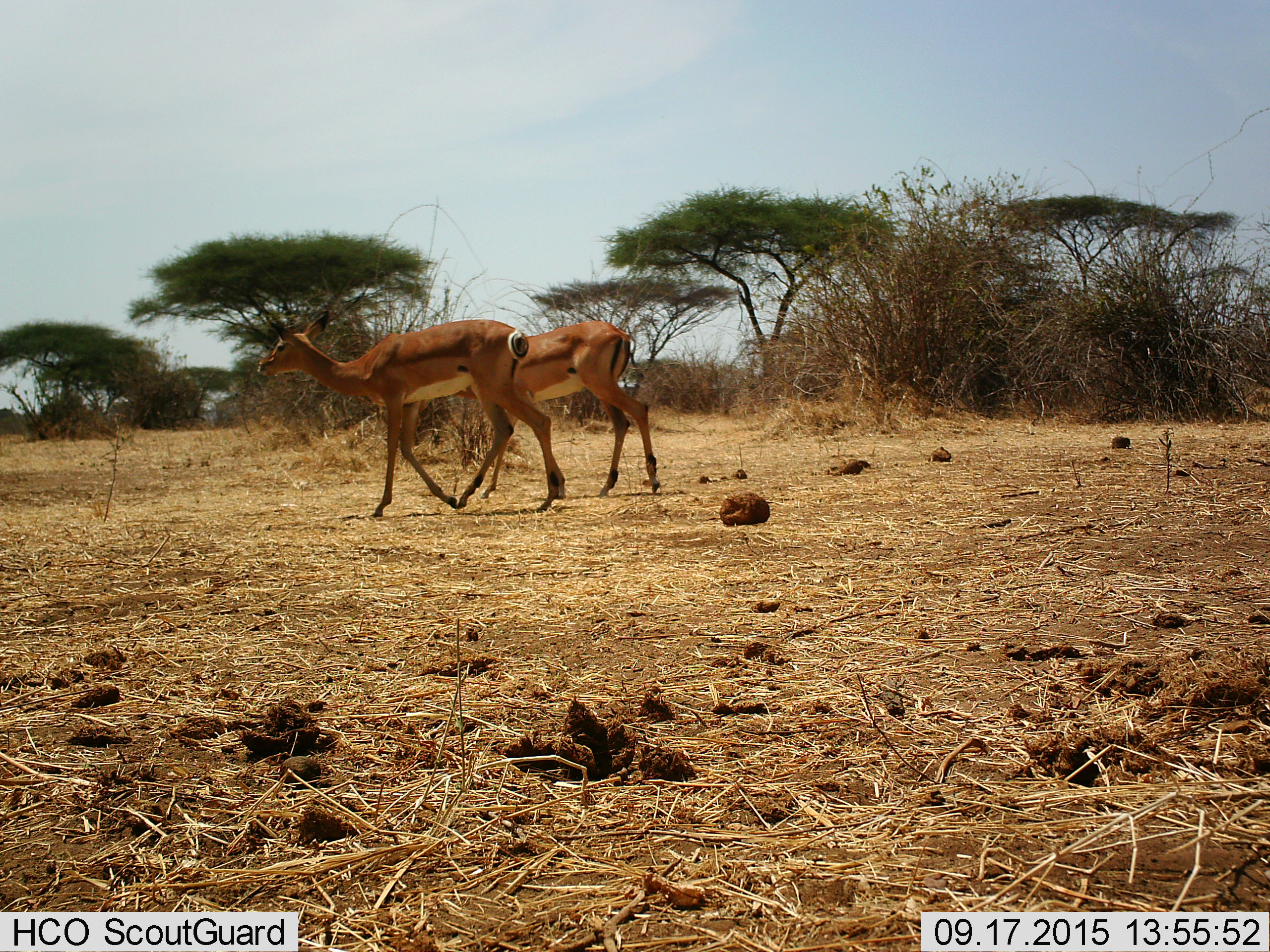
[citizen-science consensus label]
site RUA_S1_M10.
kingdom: Animalia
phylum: Chordata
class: Mammalia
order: Artiodactyla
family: Bovidae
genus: Aepyceros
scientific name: Aepyceros melampus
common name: impala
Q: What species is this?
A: Impala (Aepyceros melampus).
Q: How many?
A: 2.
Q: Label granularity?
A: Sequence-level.